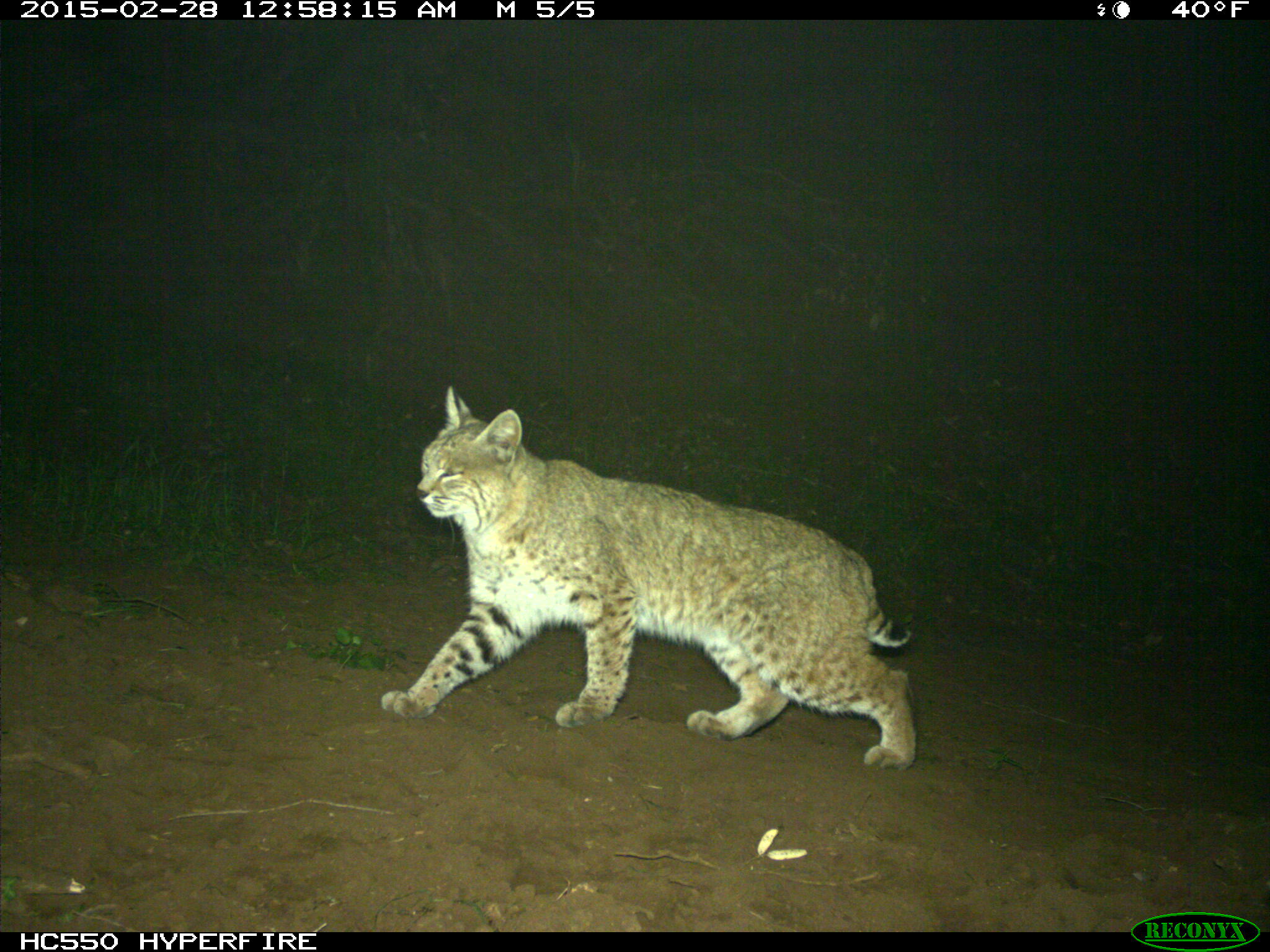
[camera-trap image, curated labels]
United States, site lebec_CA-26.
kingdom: Animalia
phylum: Chordata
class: Mammalia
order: Carnivora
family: Felidae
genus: Lynx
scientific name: Lynx rufus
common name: bobcat